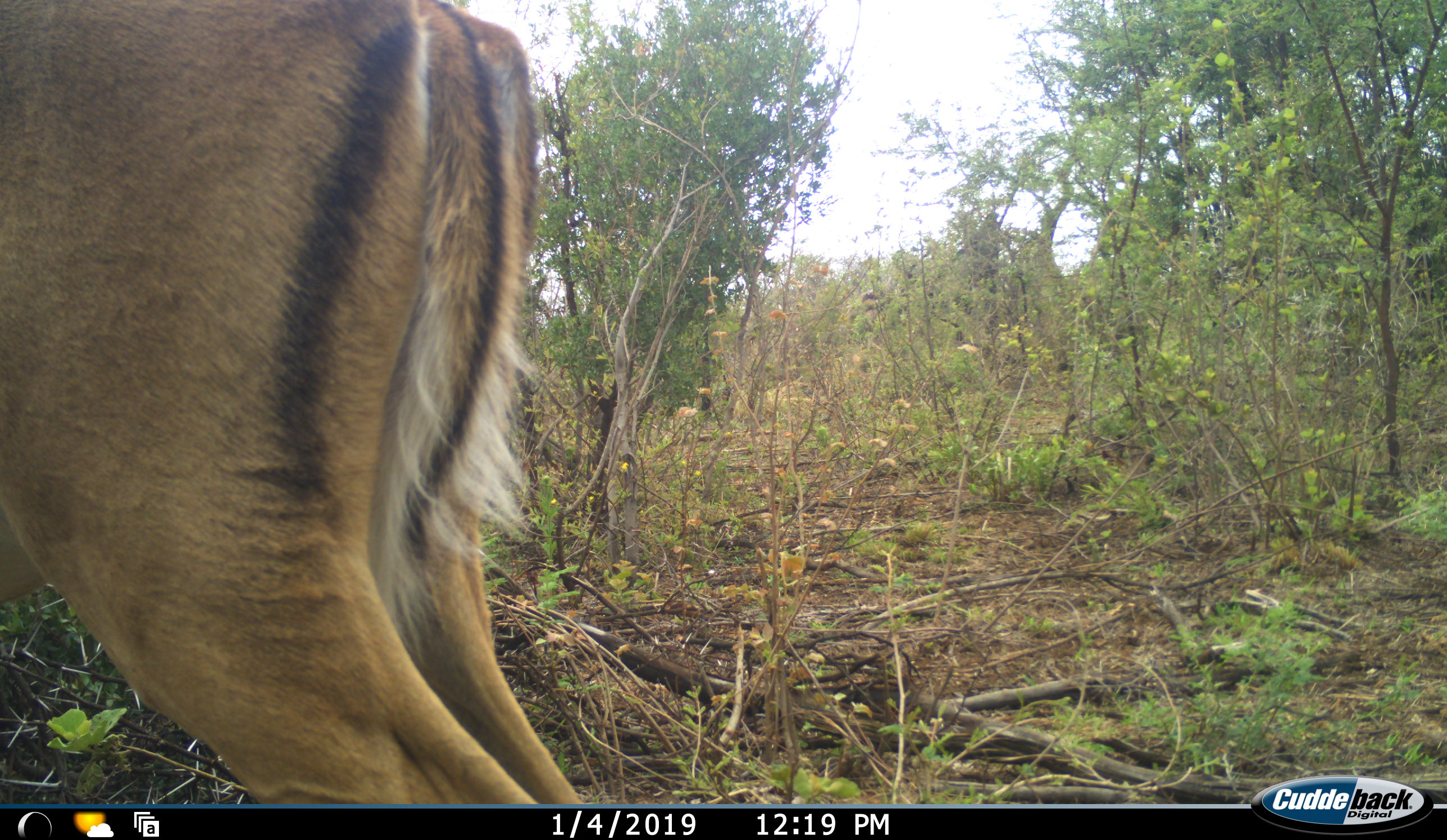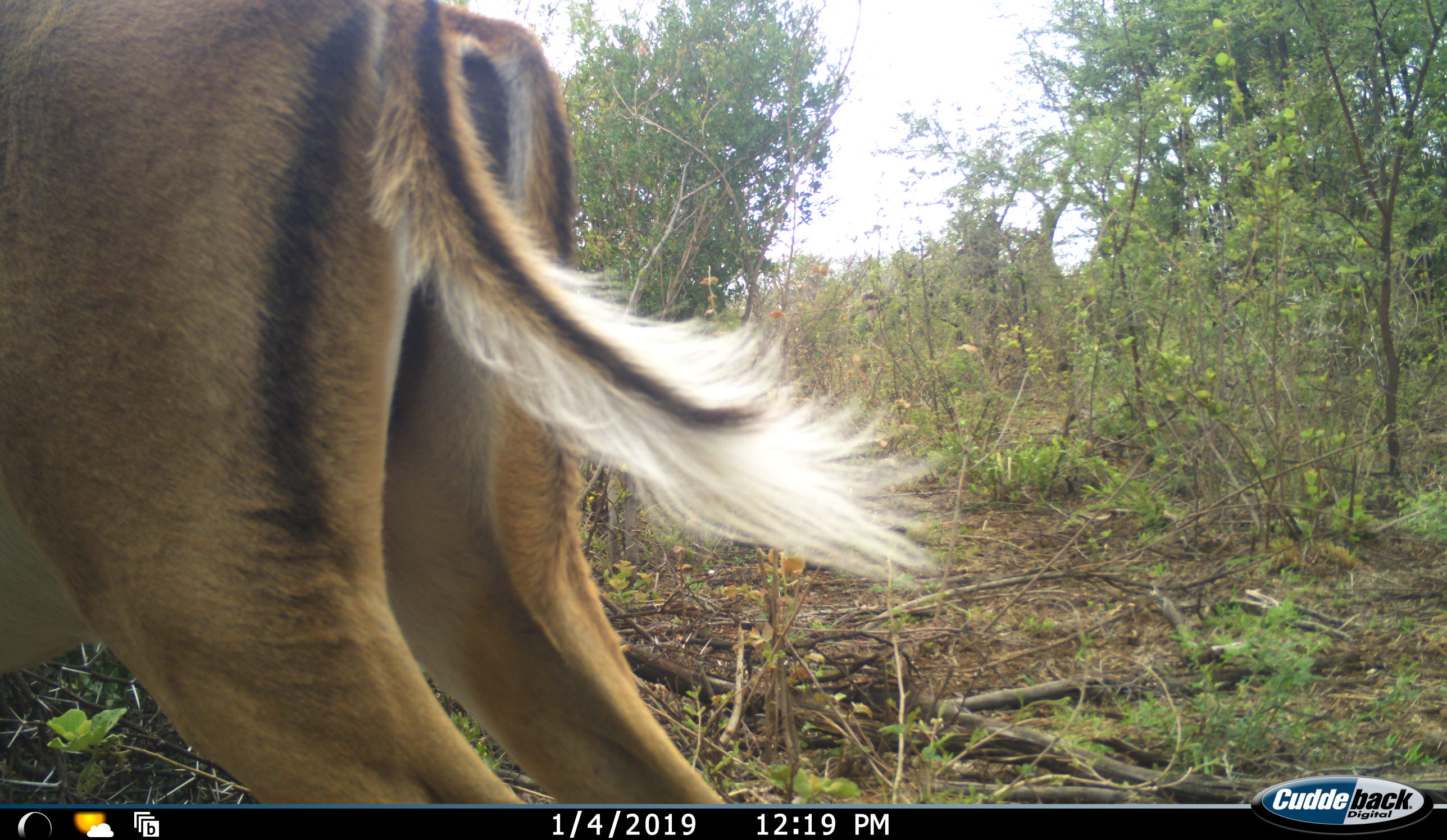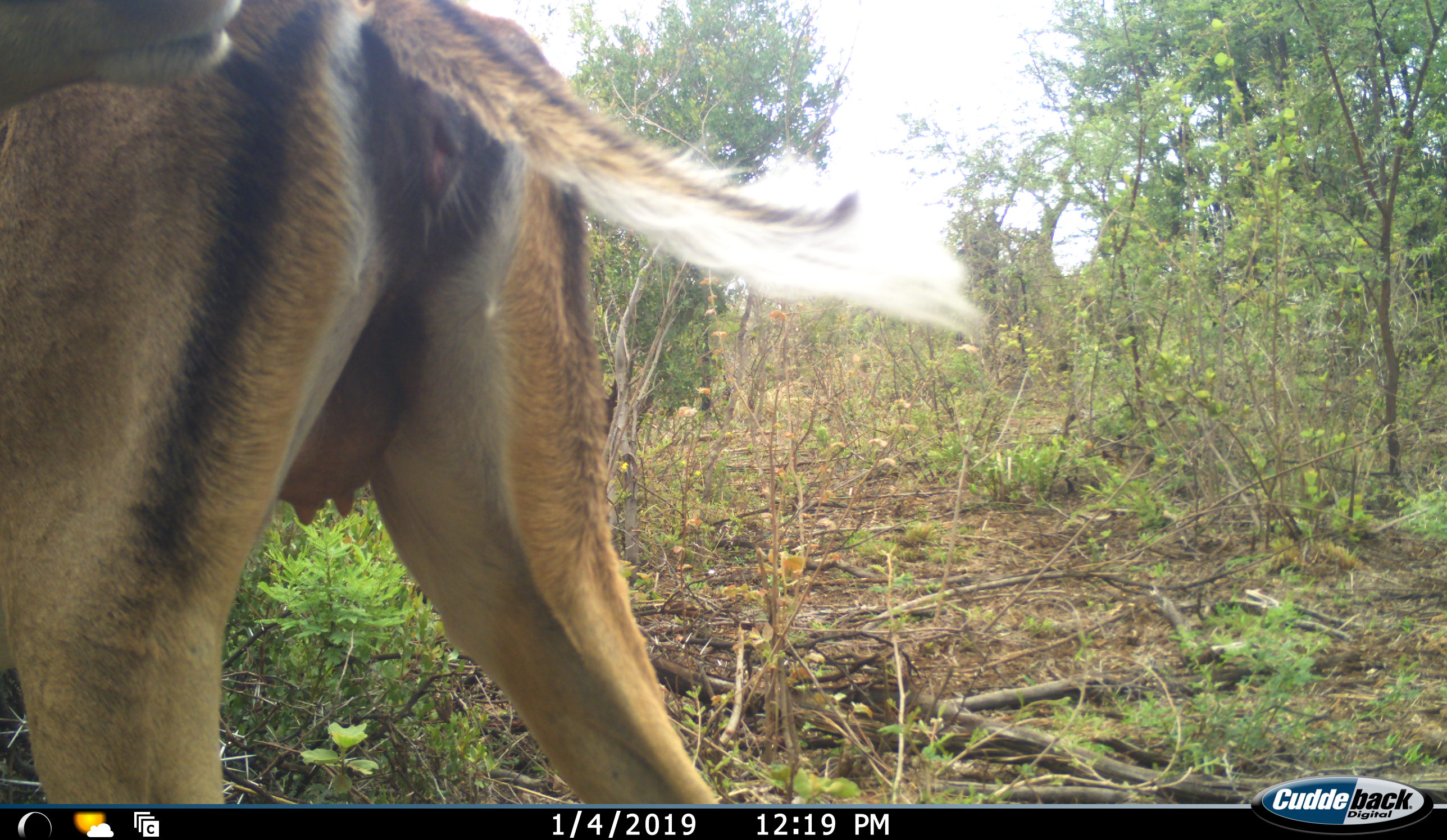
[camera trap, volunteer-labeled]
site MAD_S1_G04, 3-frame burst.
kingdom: Animalia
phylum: Chordata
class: Mammalia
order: Artiodactyla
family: Bovidae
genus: Aepyceros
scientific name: Aepyceros melampus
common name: impala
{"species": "impala (Aepyceros melampus)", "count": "1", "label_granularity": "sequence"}